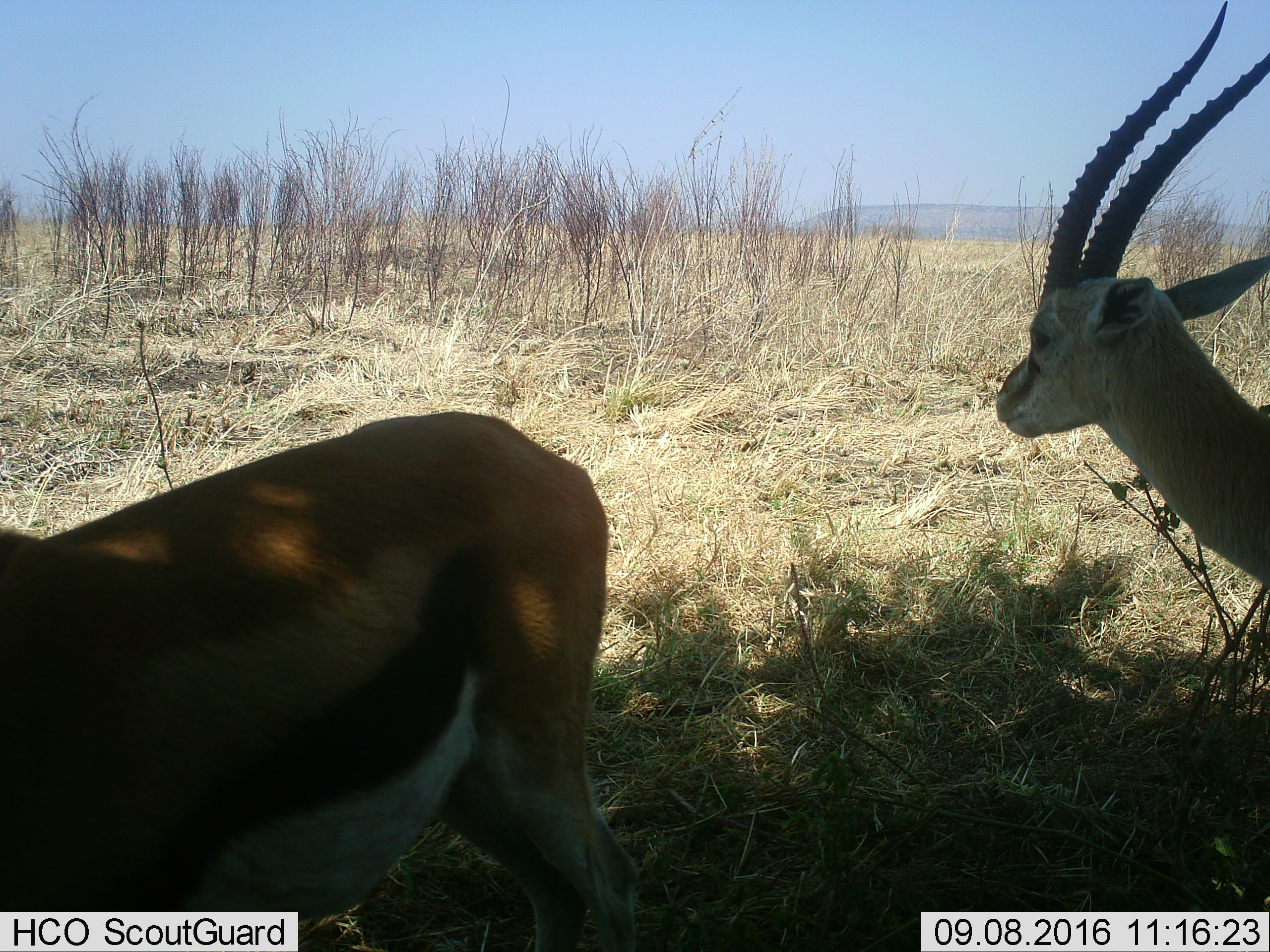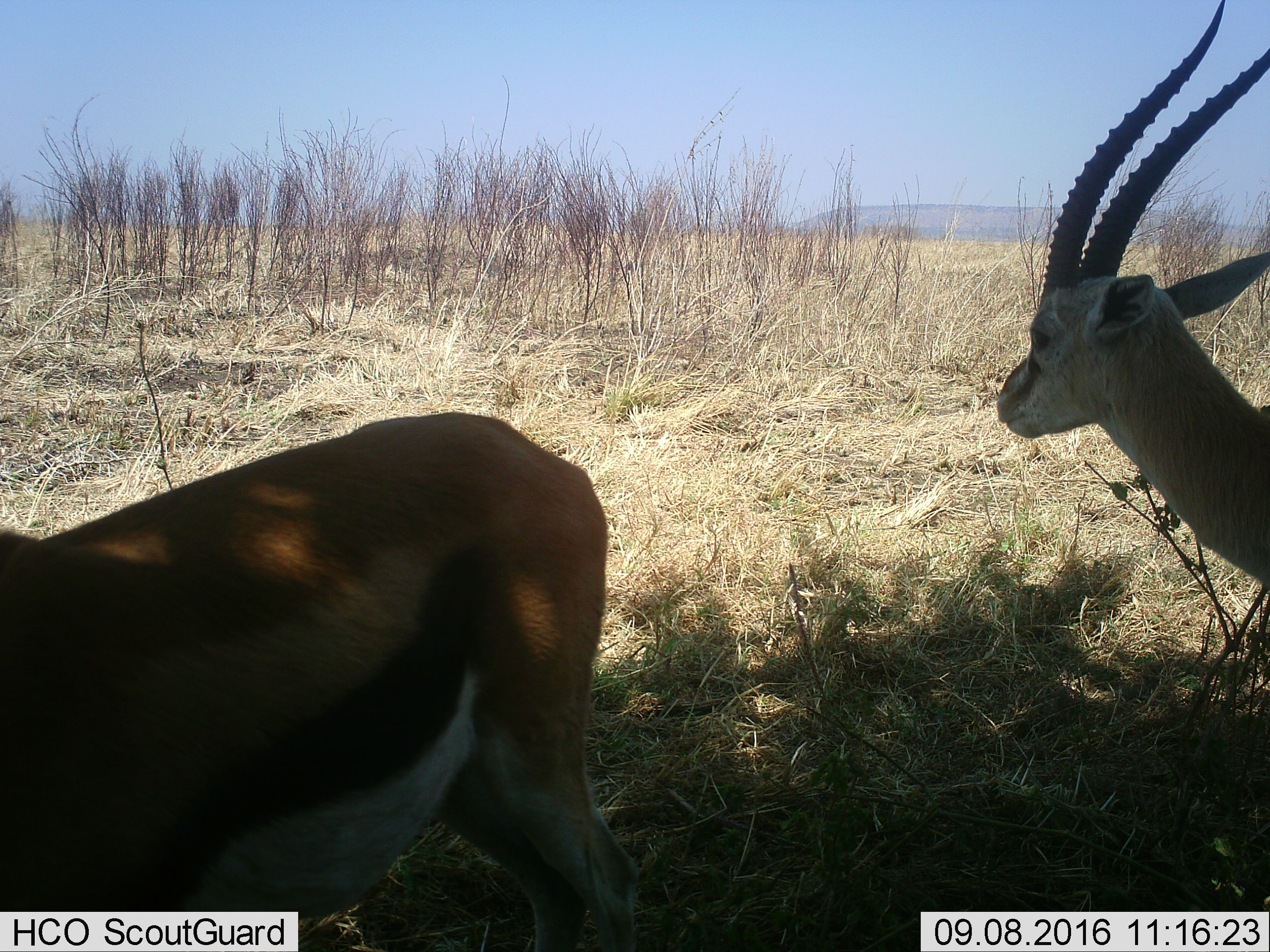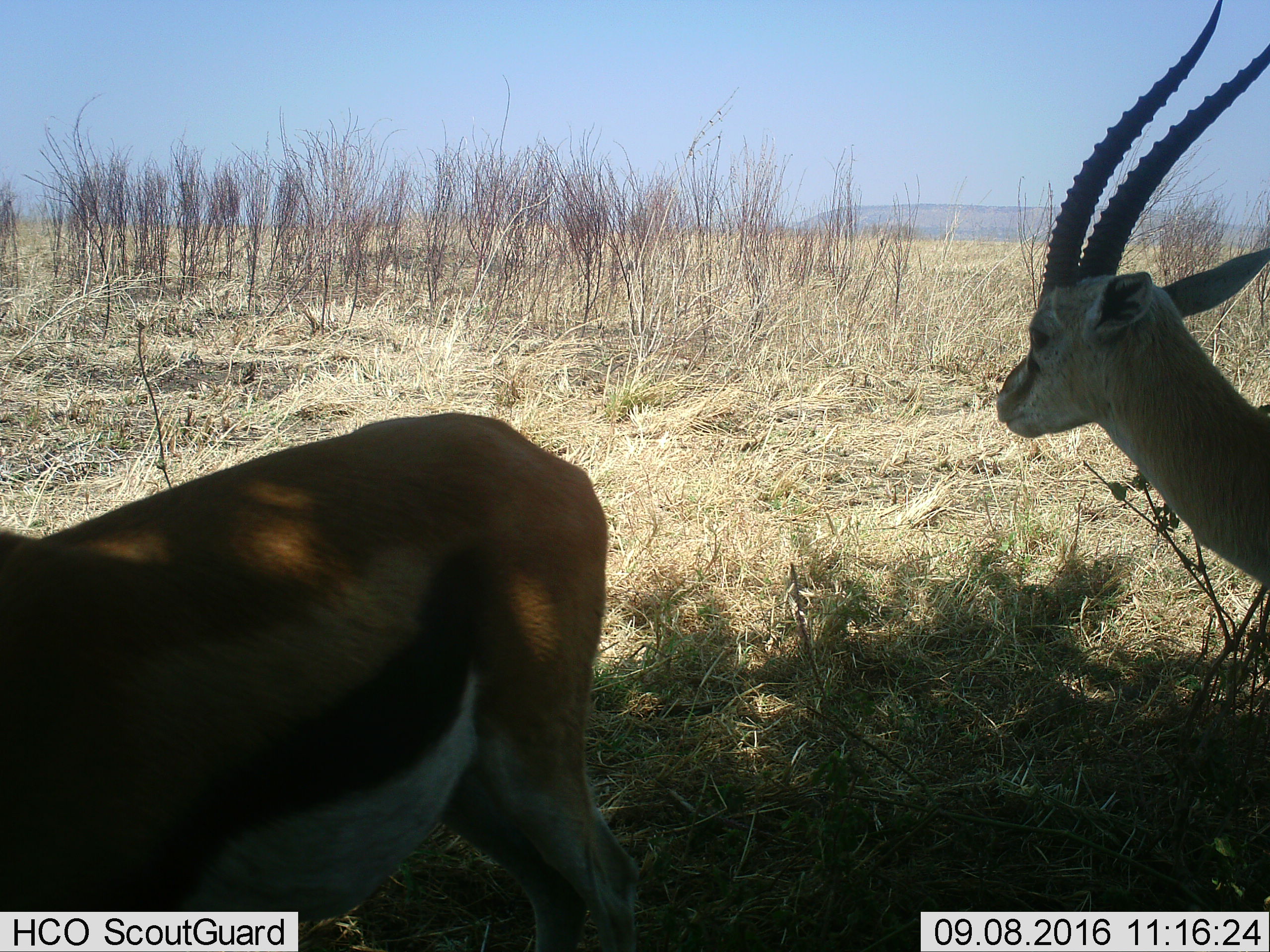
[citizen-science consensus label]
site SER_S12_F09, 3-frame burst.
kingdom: Animalia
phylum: Chordata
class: Mammalia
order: Artiodactyla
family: Bovidae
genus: Eudorcas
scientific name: Eudorcas thomsonii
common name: thomson's gazelle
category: gazellethomsons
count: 2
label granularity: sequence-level